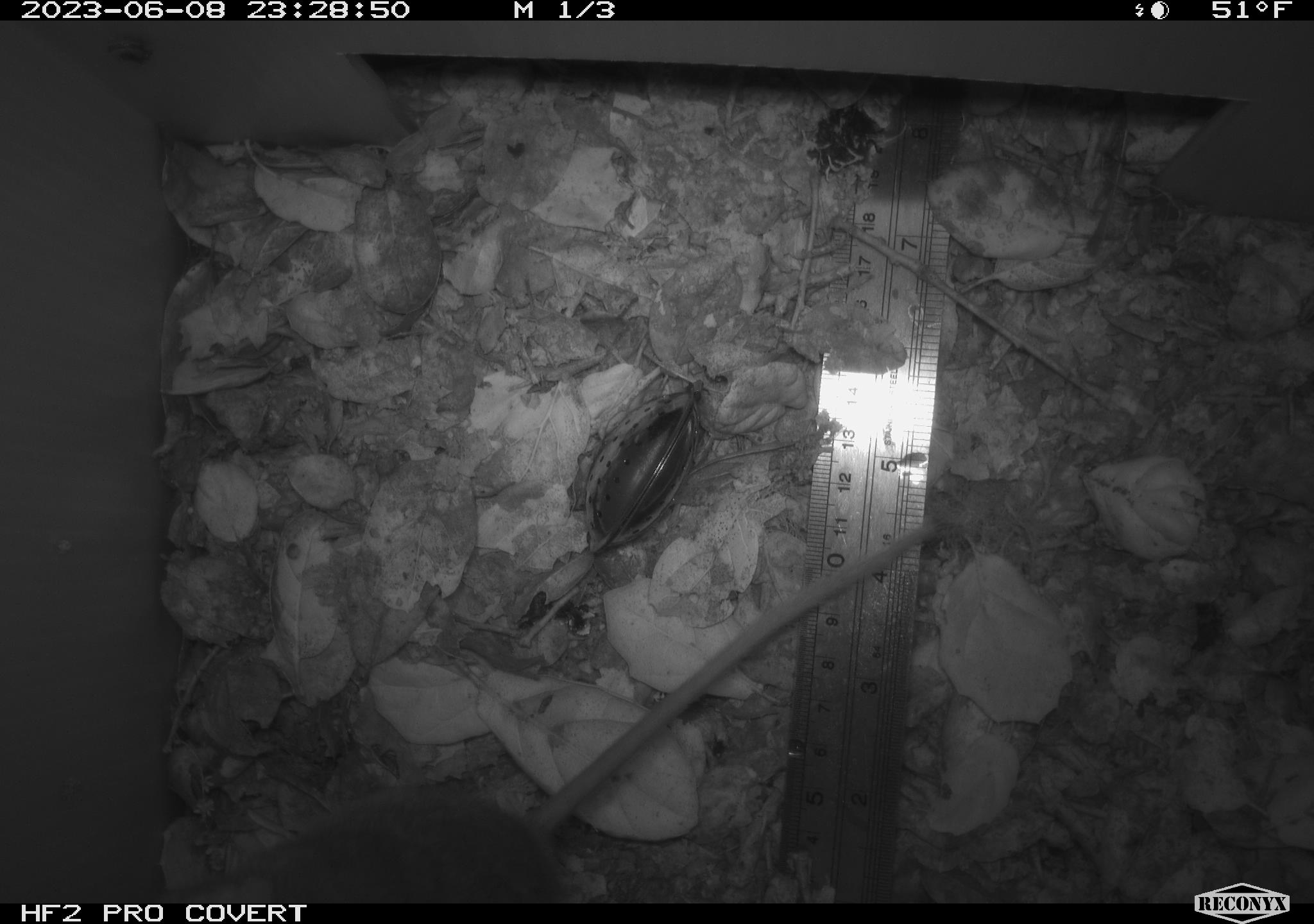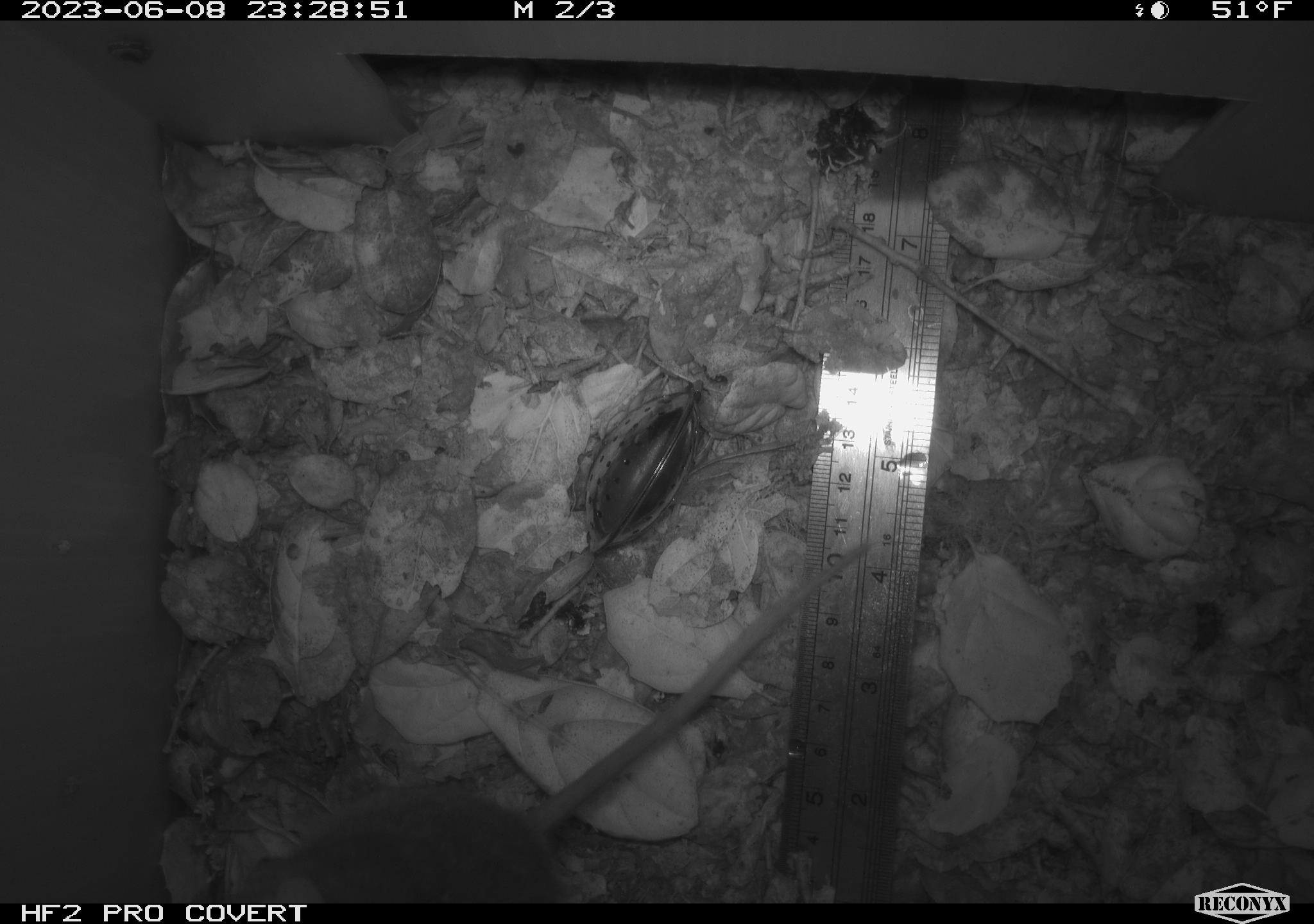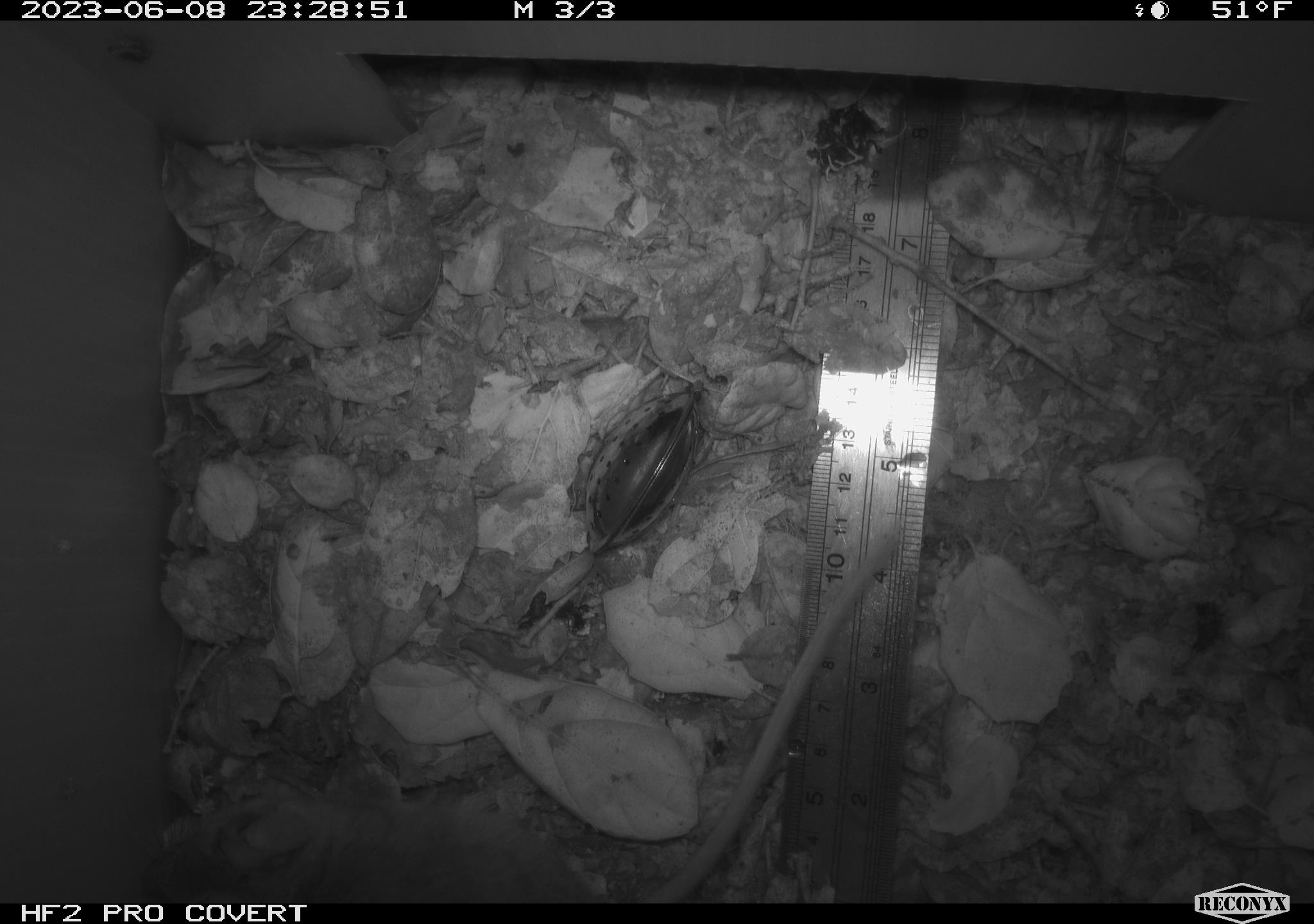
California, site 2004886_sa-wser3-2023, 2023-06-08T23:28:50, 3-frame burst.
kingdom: Animalia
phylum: Chordata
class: Mammalia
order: Rodentia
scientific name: Rodentia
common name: mouse species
Mouse species (Rodentia).